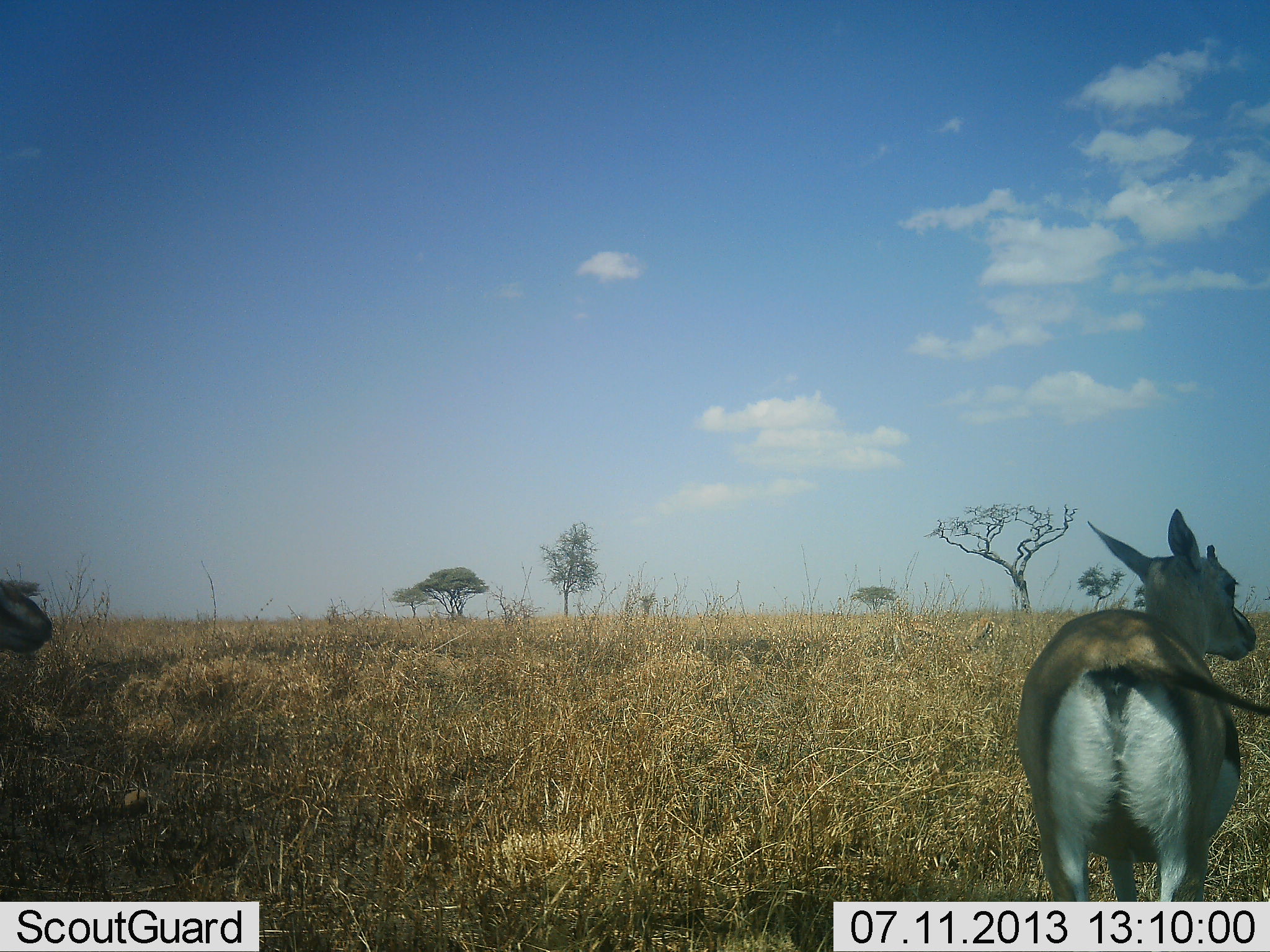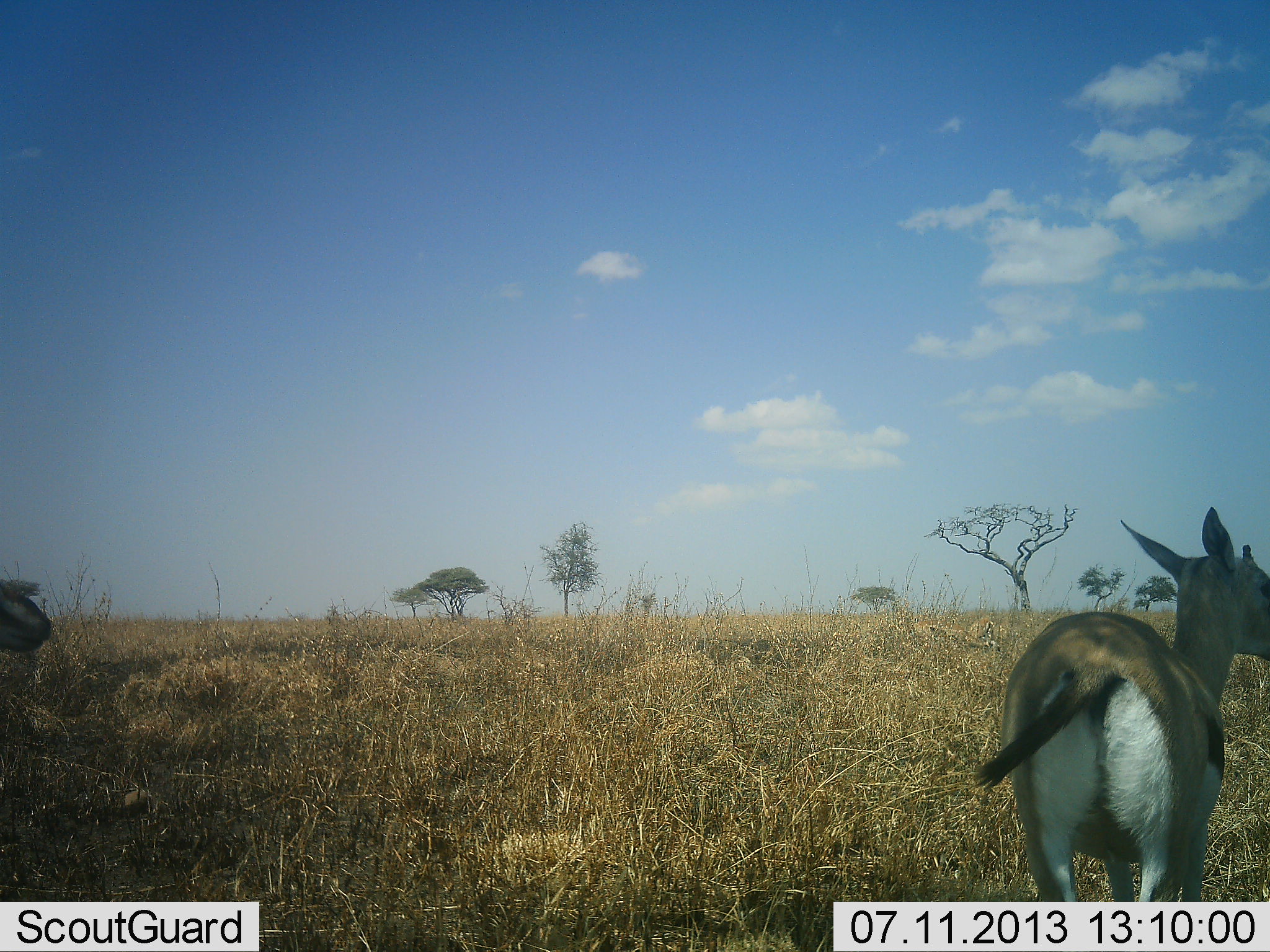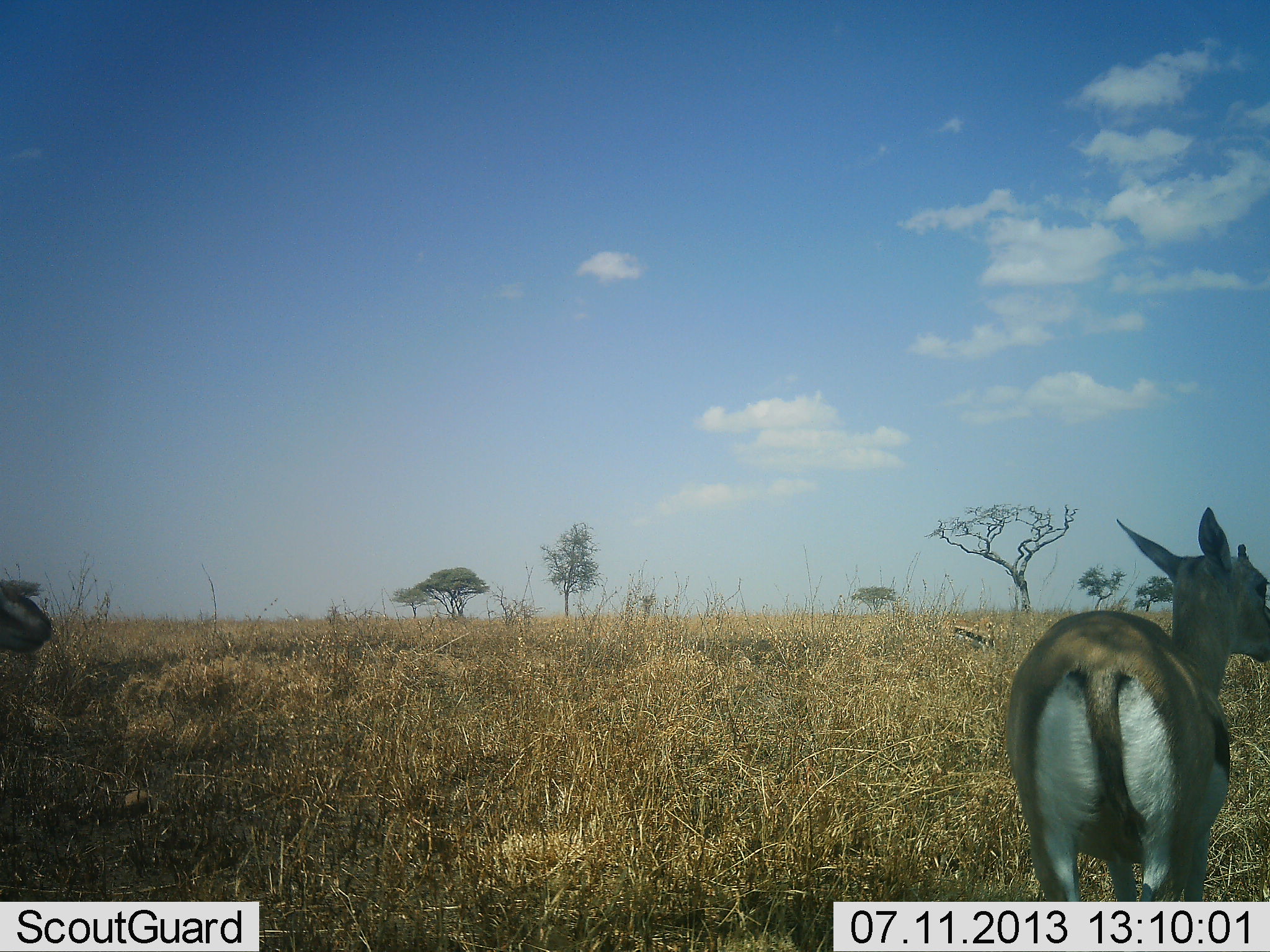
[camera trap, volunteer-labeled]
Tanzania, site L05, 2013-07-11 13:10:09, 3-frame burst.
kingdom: Animalia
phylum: Chordata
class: Mammalia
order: Artiodactyla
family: Bovidae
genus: Eudorcas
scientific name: Eudorcas thomsonii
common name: thomson's gazelle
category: gazellethomsons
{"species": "gazellethomsons (thomson's gazelle) (Eudorcas thomsonii)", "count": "2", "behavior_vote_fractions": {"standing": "100%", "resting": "0%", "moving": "18%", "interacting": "0%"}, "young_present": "0%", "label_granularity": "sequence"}